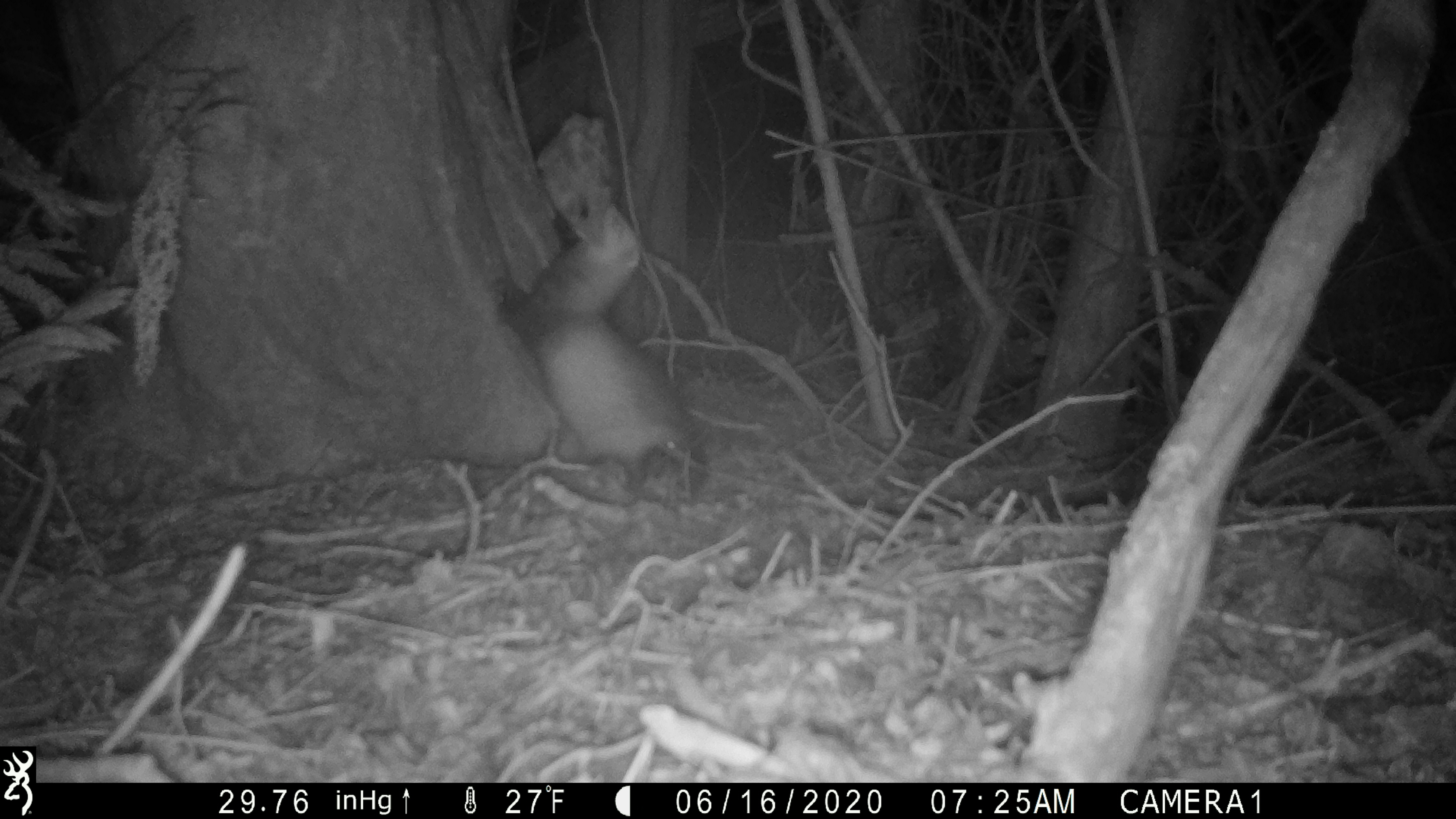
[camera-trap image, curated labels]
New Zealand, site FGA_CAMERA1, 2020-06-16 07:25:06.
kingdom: Animalia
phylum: Chordata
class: Mammalia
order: Carnivora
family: Mustelidae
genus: Mustela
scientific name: Mustela furo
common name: ferret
Ferret (Mustela furo).